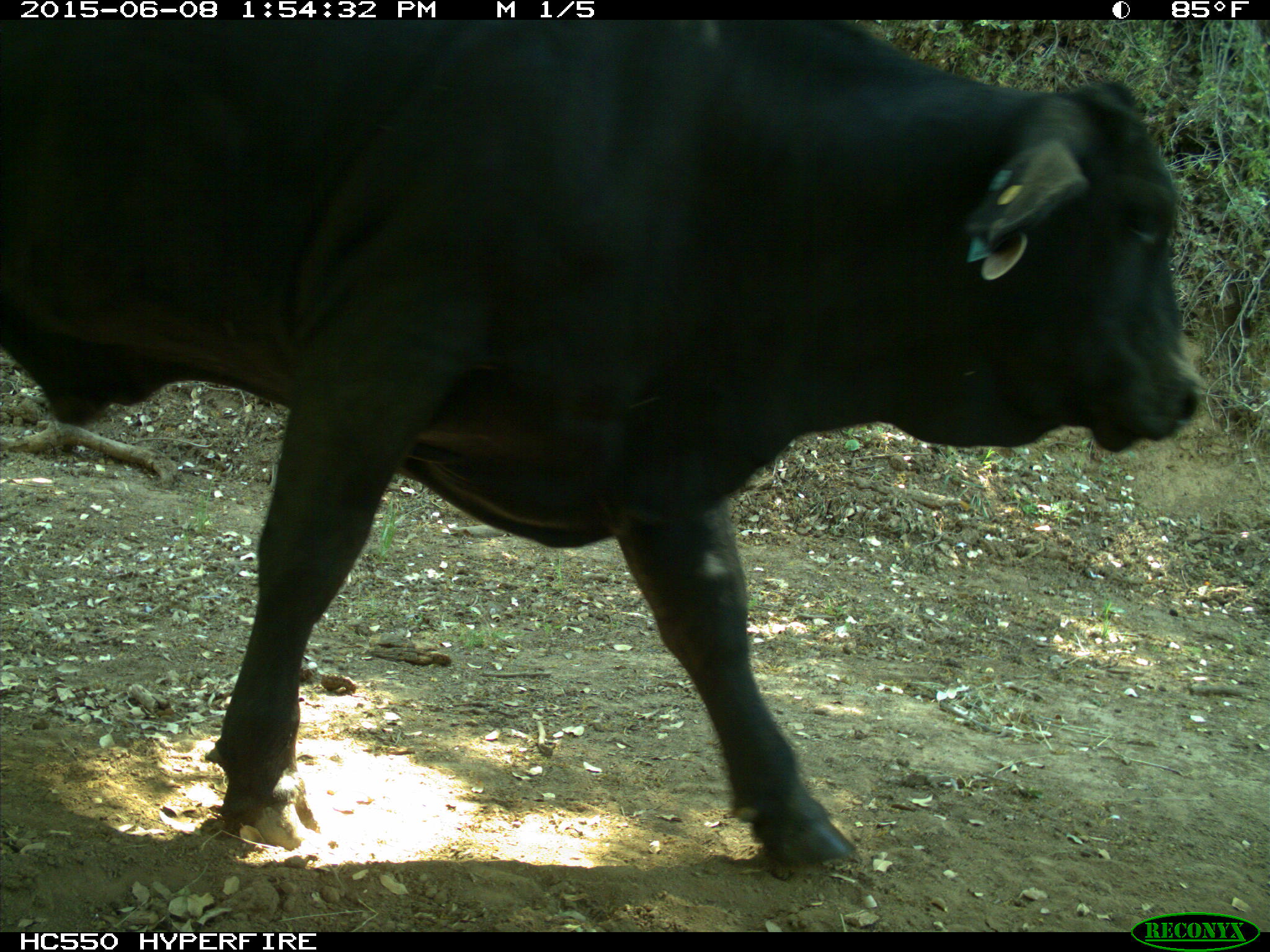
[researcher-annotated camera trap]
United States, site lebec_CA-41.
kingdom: Animalia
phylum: Chordata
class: Mammalia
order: Artiodactyla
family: Bovidae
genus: Bos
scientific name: Bos taurus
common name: domestic cow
Bos taurus (domestic cow).